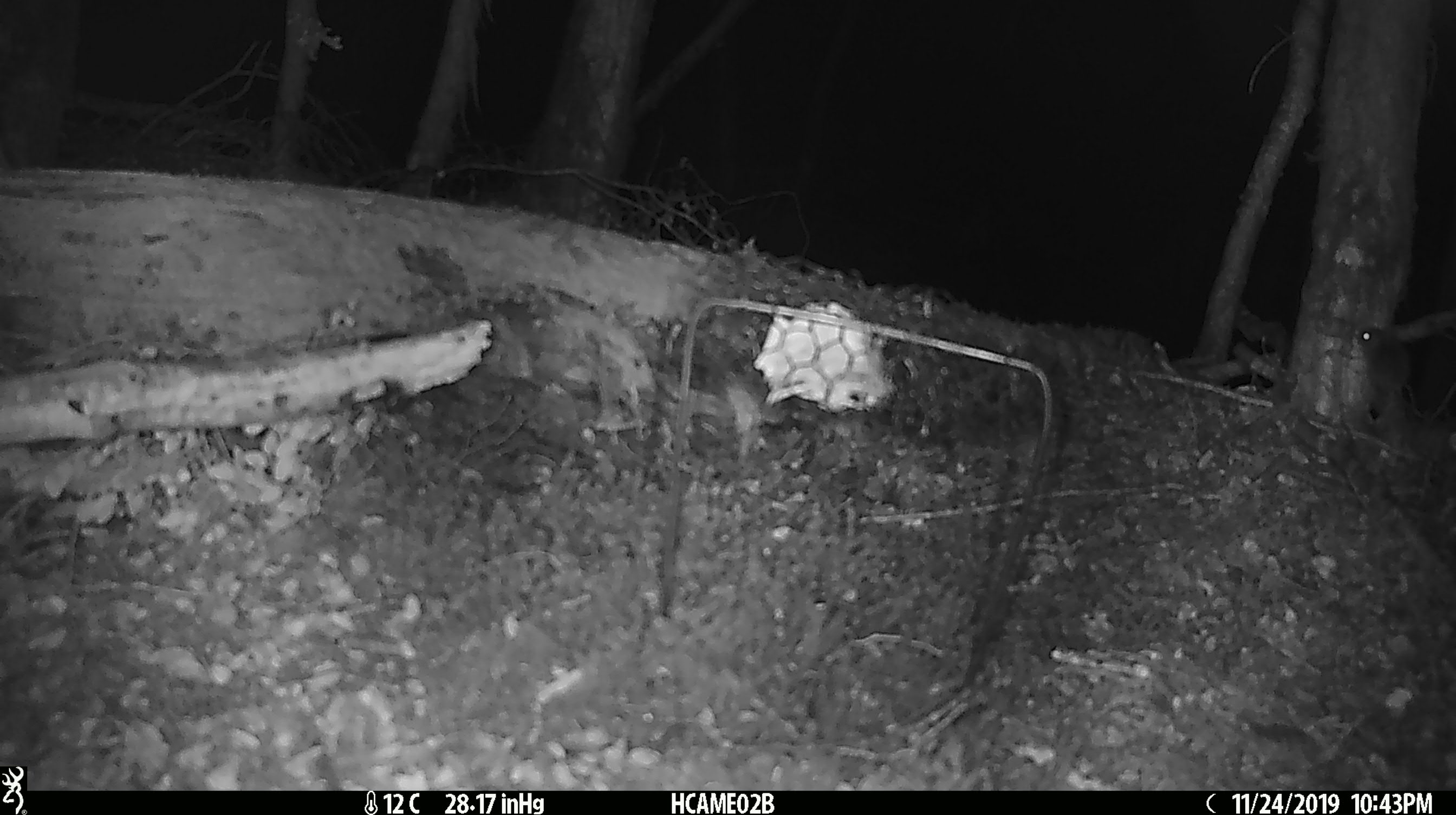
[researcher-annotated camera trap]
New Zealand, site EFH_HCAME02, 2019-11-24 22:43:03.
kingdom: Animalia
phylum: Chordata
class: Mammalia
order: Rodentia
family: Muridae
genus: Mus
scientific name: Mus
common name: mouse